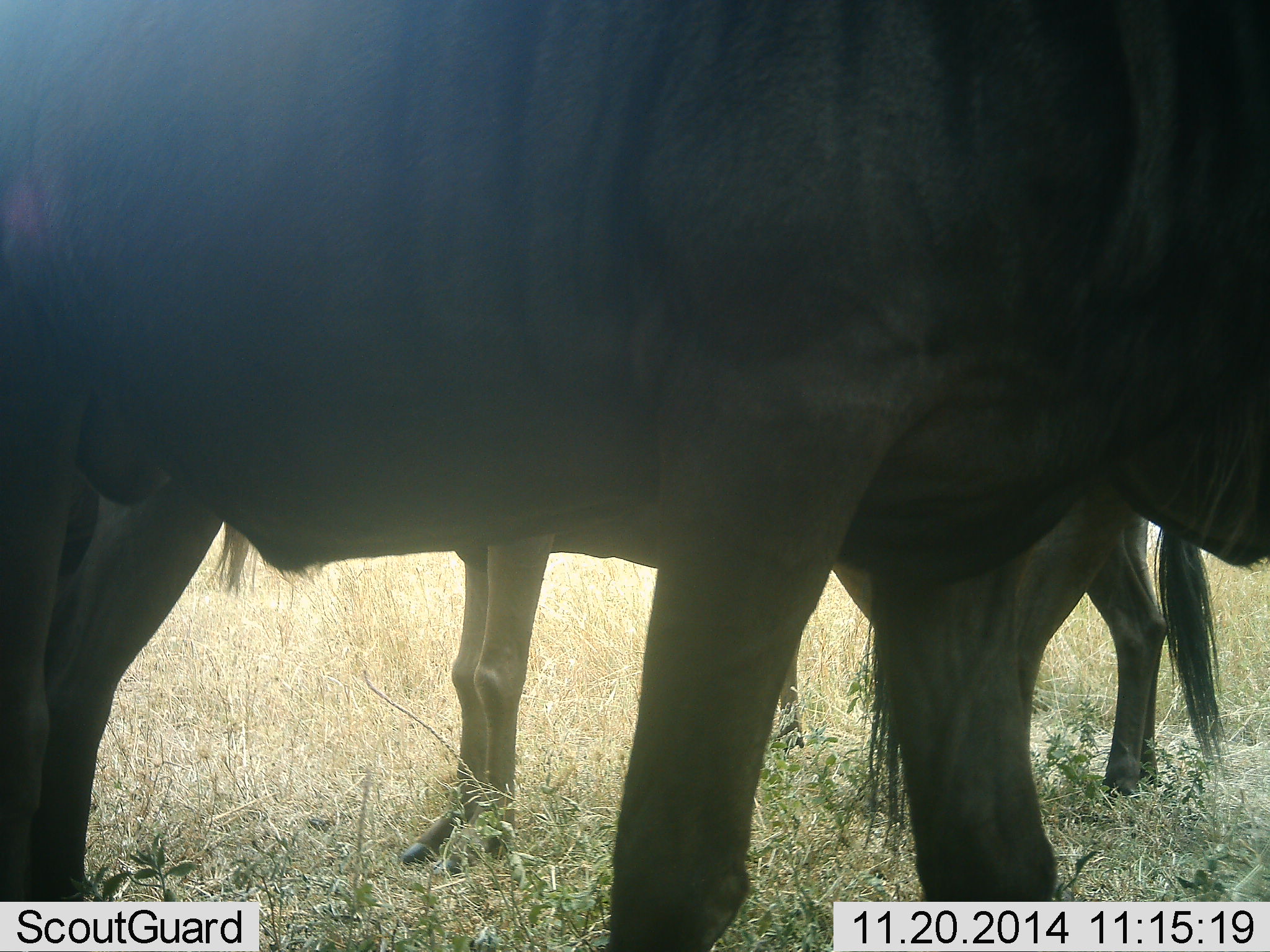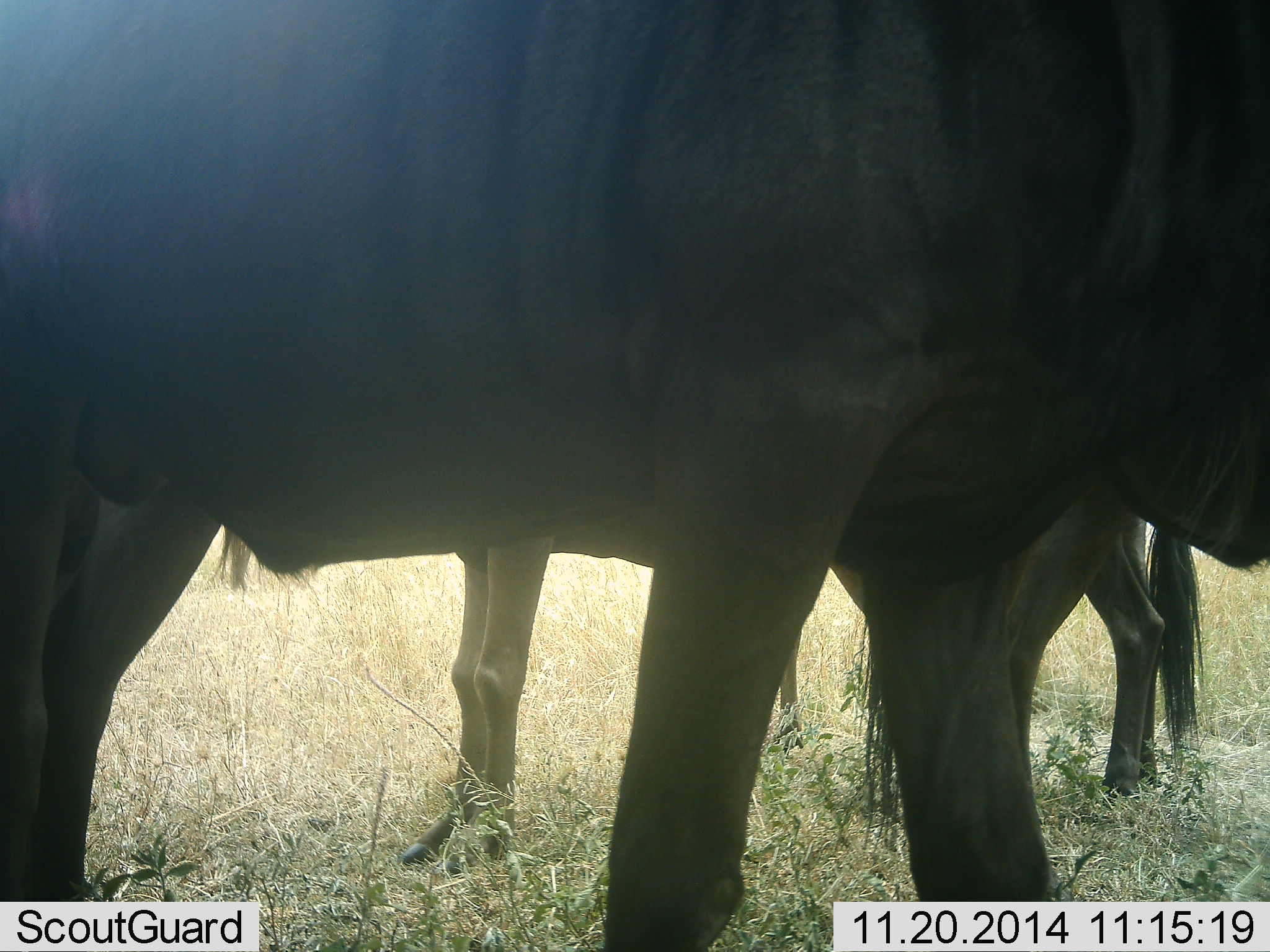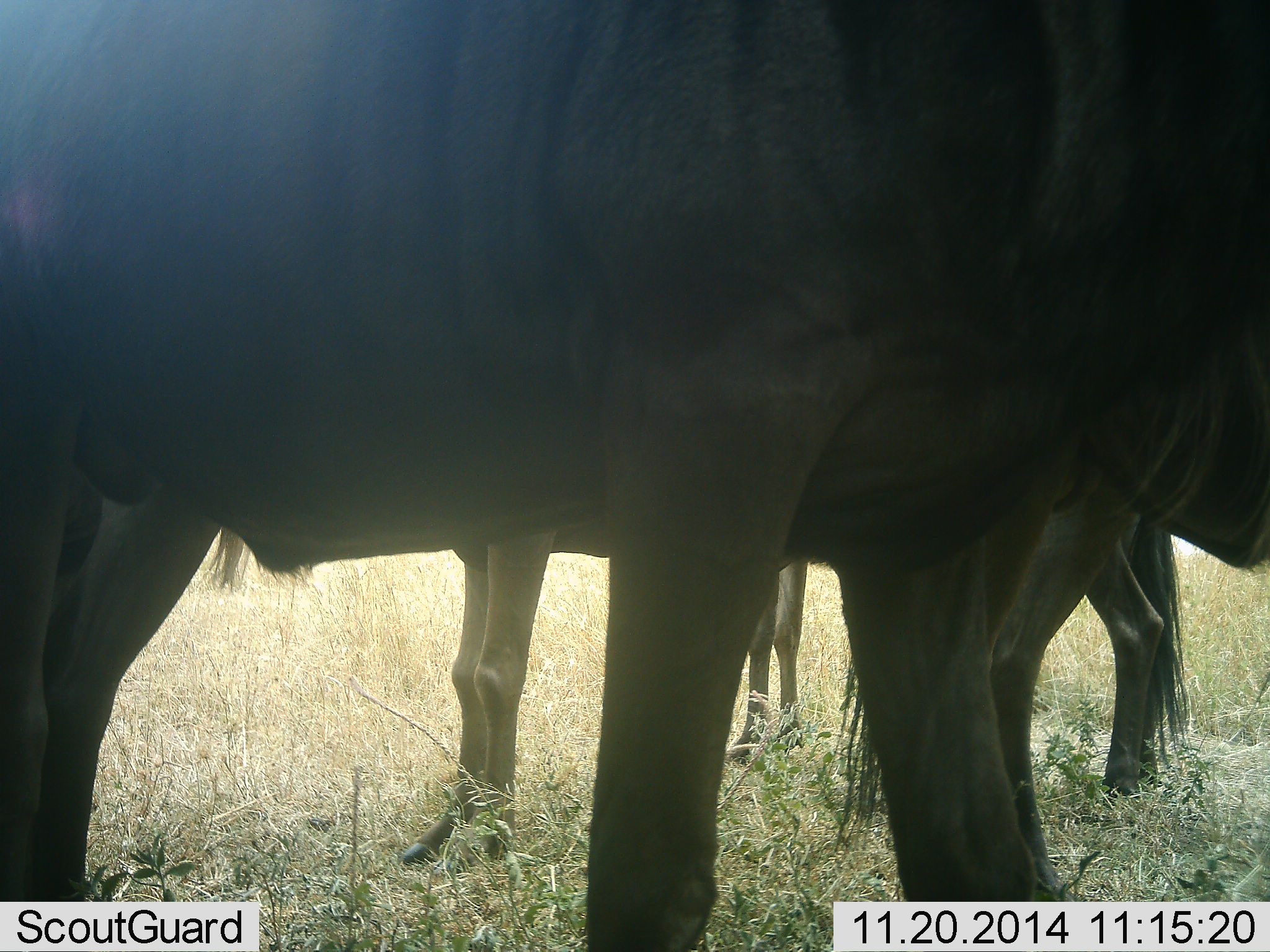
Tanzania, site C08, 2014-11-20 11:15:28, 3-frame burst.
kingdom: Animalia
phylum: Chordata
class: Mammalia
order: Artiodactyla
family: Bovidae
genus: Connochaetes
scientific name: Connochaetes taurinus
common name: blue wildebeest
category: wildebeest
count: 3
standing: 100%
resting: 10%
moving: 0%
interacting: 0%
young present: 0%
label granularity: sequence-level